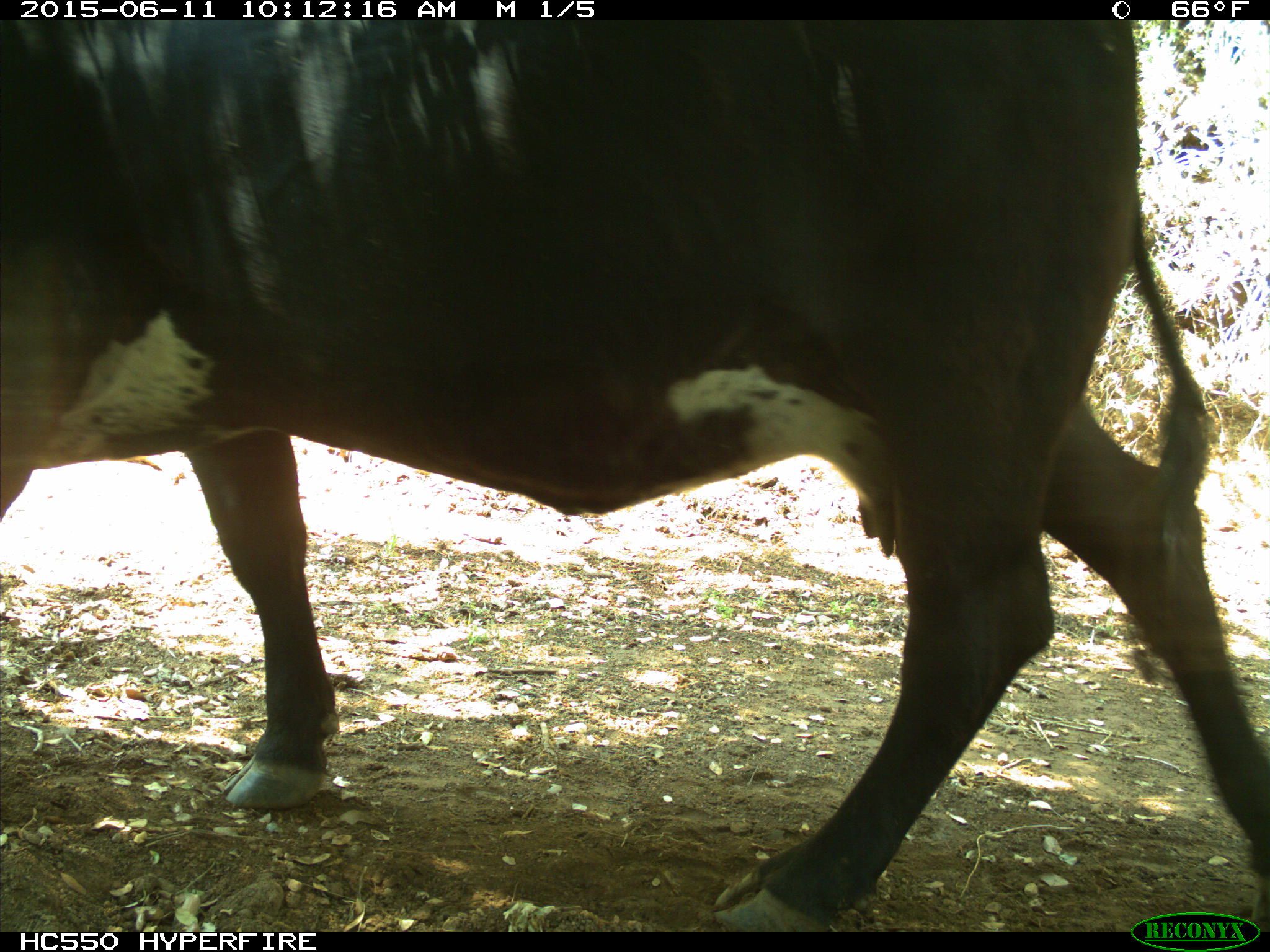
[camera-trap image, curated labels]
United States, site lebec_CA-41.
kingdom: Animalia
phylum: Chordata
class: Mammalia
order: Artiodactyla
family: Bovidae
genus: Bos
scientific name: Bos taurus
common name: domestic cow